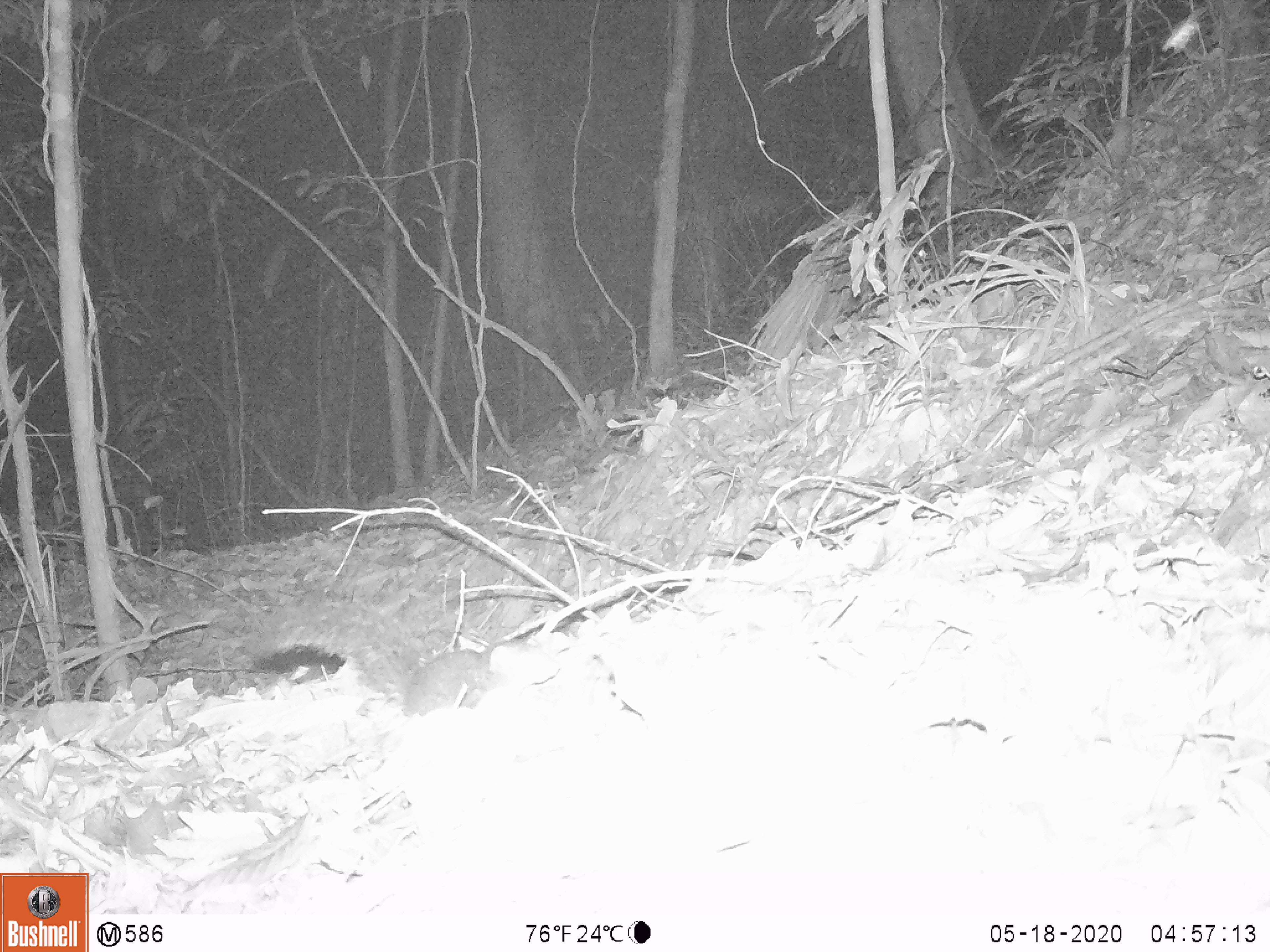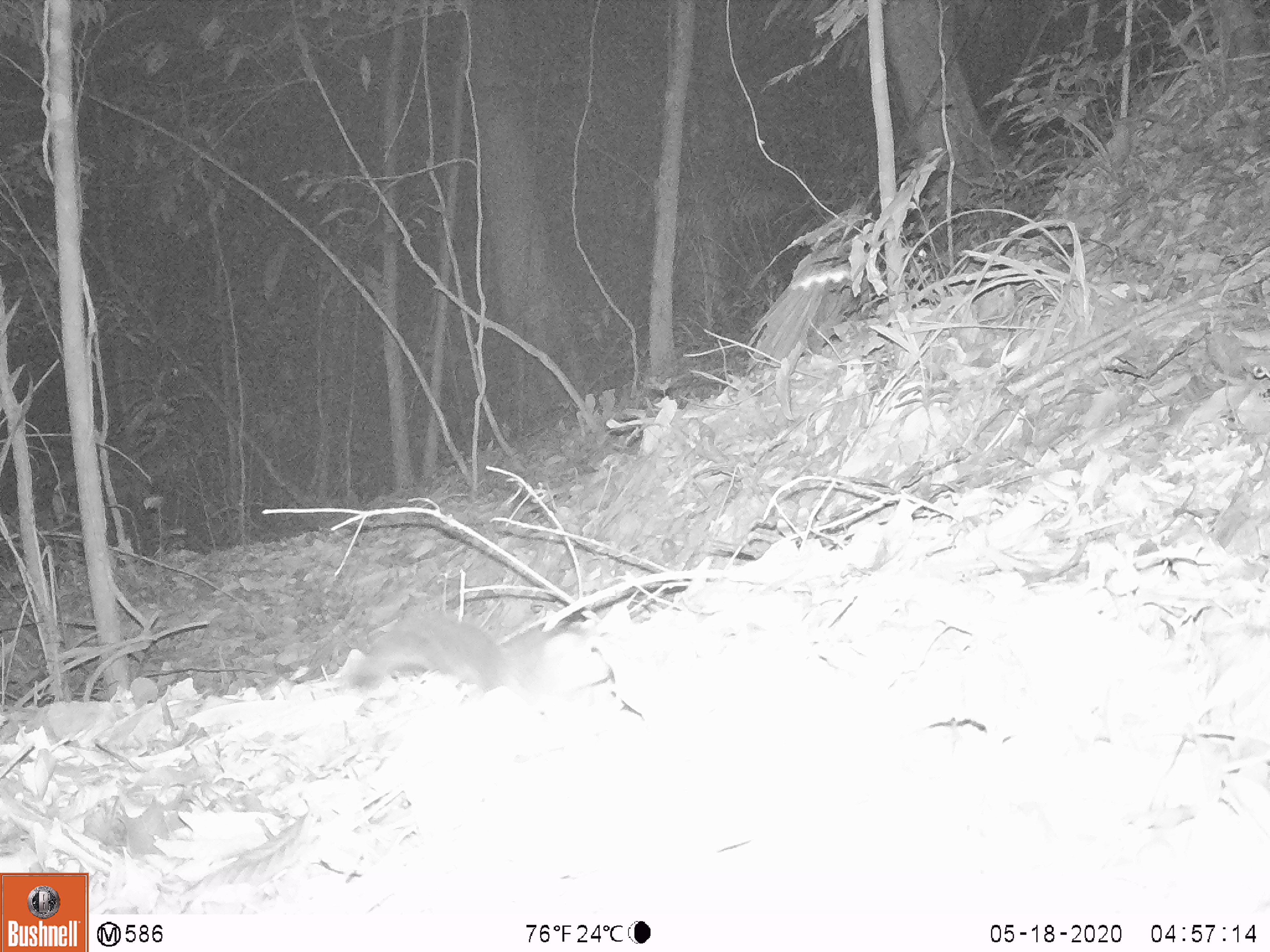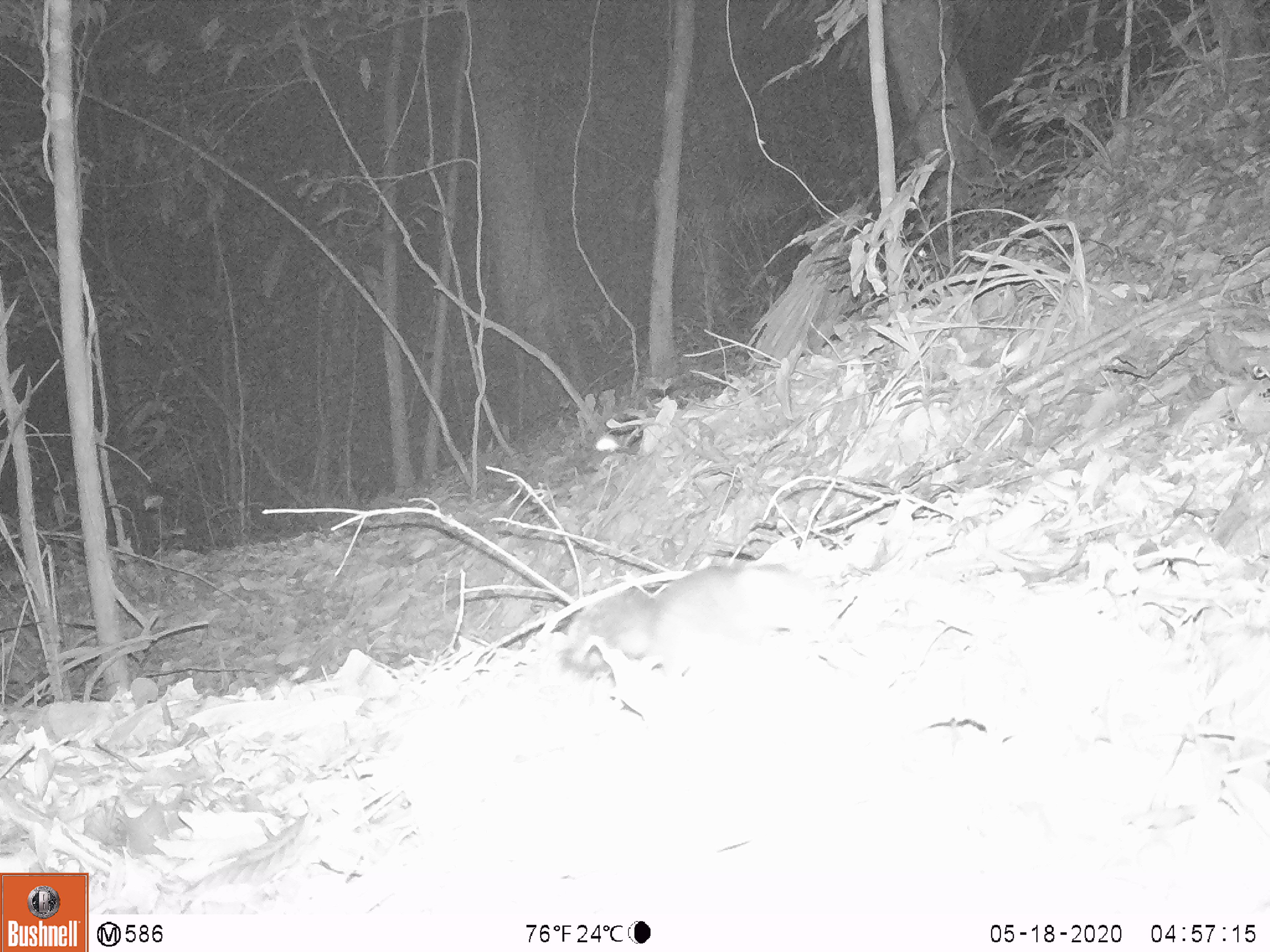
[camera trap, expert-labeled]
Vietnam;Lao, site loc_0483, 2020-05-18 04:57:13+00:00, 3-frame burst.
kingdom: Animalia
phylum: Chordata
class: Mammalia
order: Rodentia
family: Sciuridae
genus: Dremomys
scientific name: Dremomys rufigenis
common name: red-cheeked squirrel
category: red cheeked squirrel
Red cheeked squirrel (red-cheeked squirrel) (Dremomys rufigenis). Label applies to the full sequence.